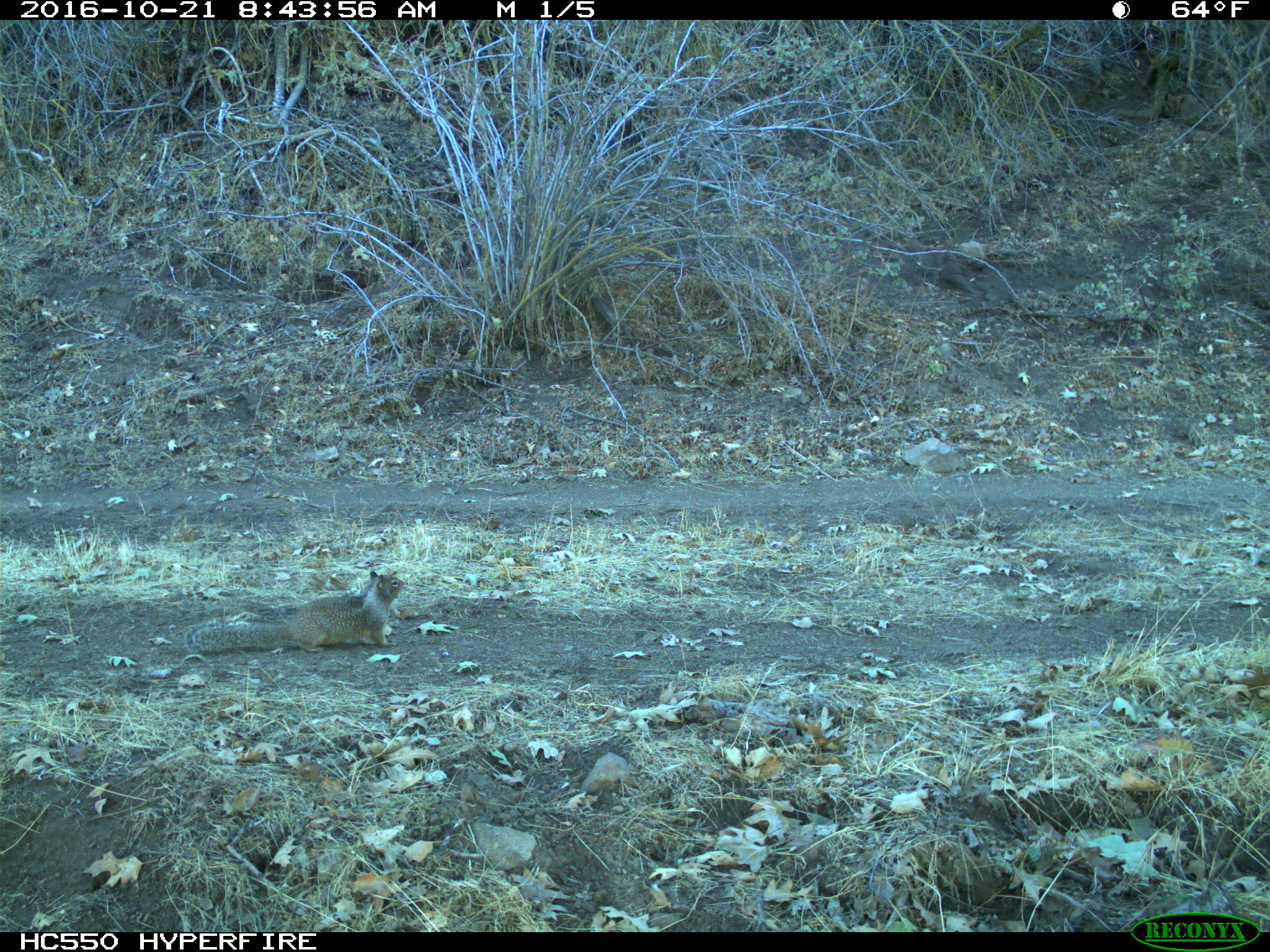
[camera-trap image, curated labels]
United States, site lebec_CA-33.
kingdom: Animalia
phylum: Chordata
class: Mammalia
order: Rodentia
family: Sciuridae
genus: Otospermophilus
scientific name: Otospermophilus beecheyi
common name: california ground squirrel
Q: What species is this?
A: Otospermophilus beecheyi (california ground squirrel).